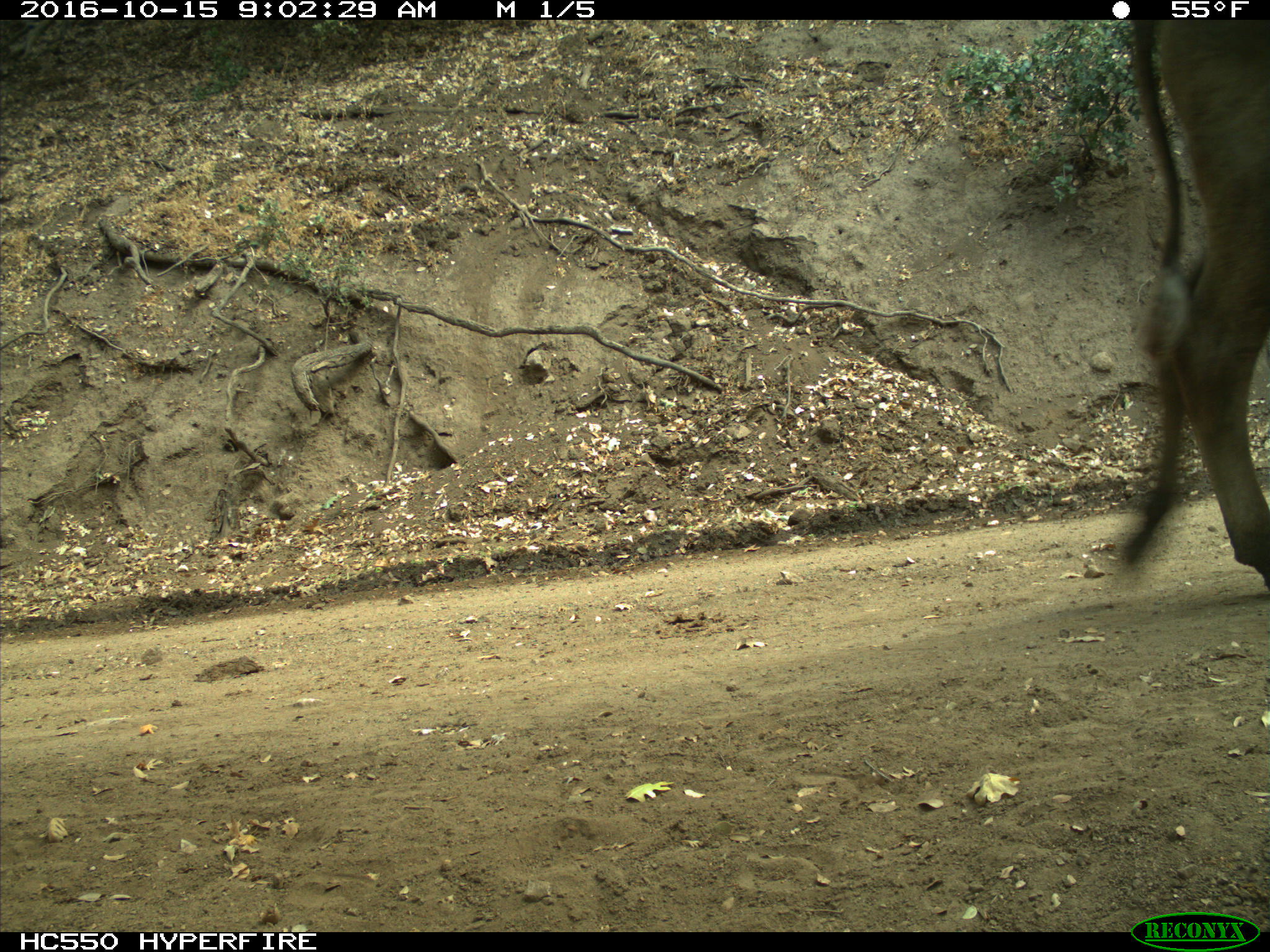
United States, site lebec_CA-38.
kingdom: Animalia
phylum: Chordata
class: Mammalia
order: Artiodactyla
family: Bovidae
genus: Bos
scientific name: Bos taurus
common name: domestic cow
Bos taurus (domestic cow).